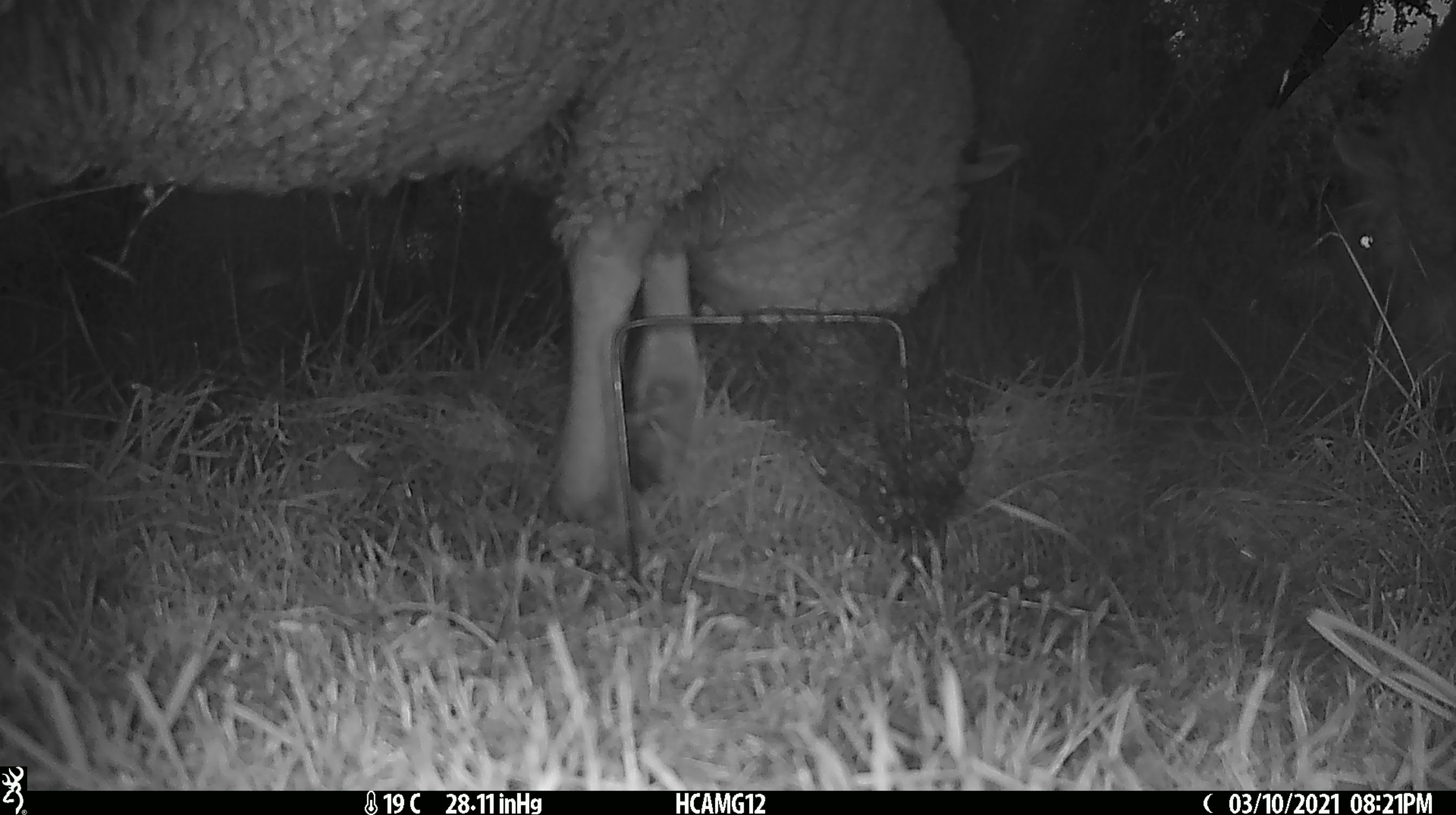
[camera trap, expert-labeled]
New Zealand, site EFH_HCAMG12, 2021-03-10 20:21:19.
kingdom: Animalia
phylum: Chordata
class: Mammalia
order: Artiodactyla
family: Bovidae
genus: Ovis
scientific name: Ovis aries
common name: domestic sheep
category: sheep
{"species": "sheep (domestic sheep) (Ovis aries)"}